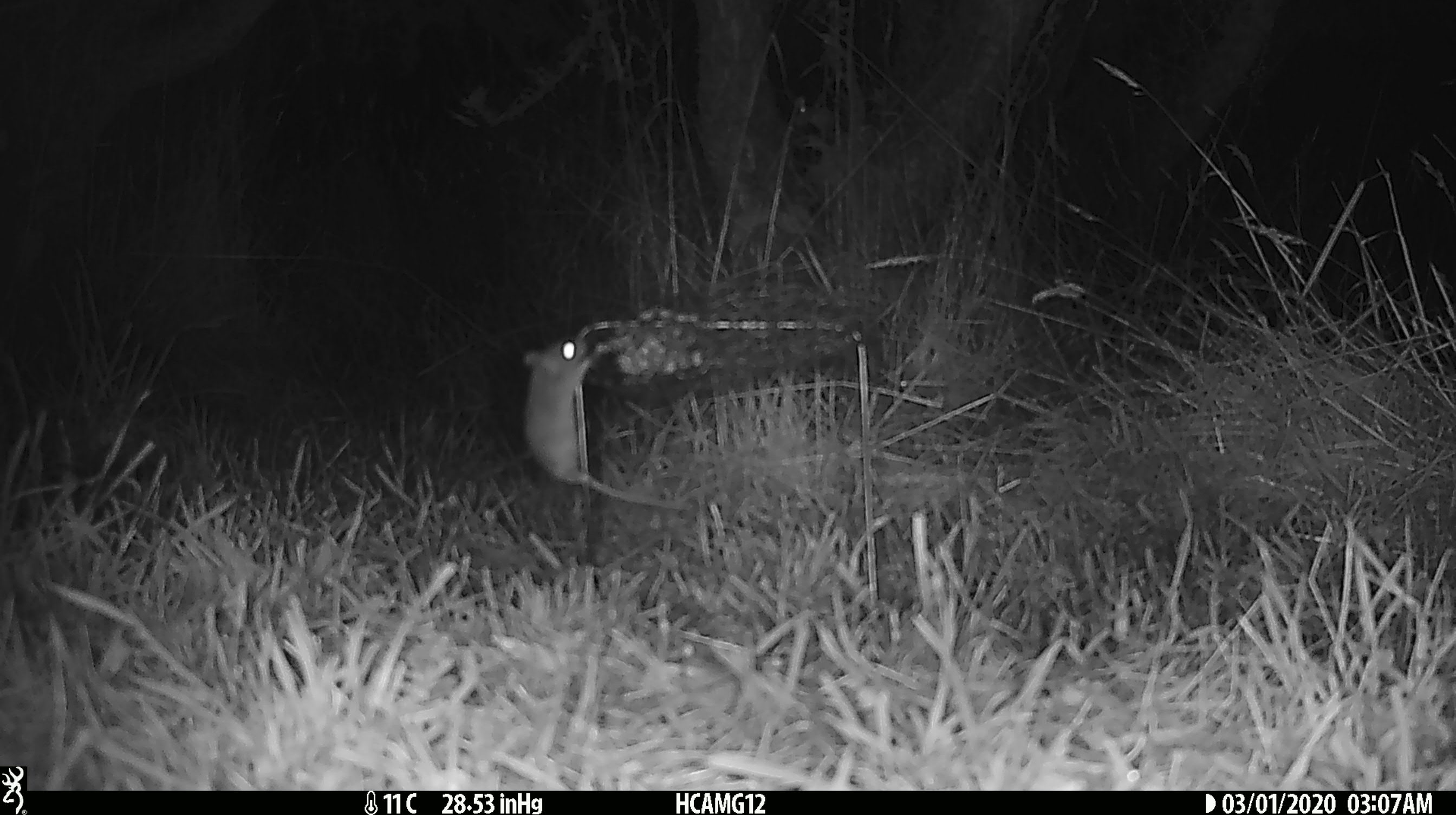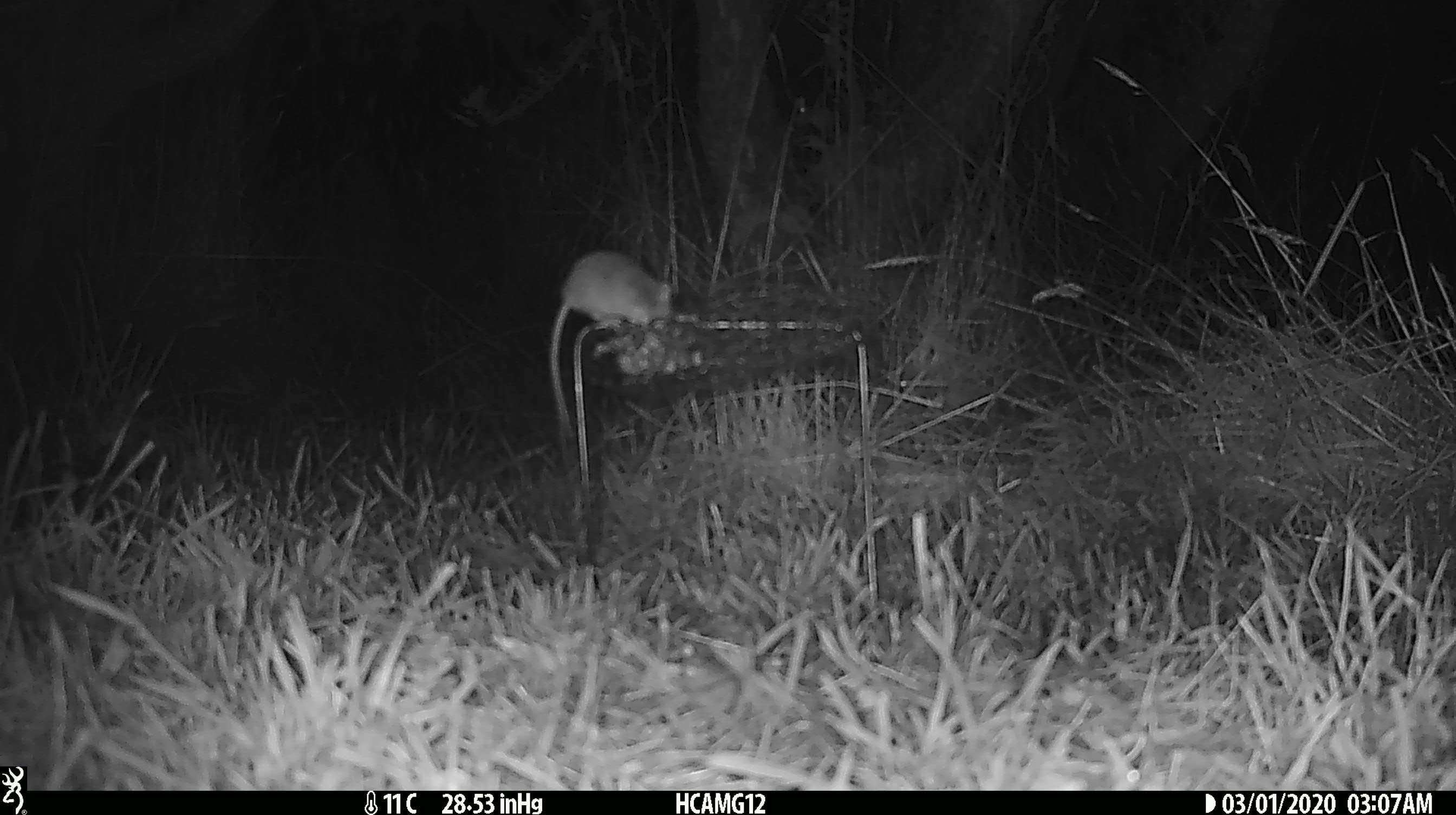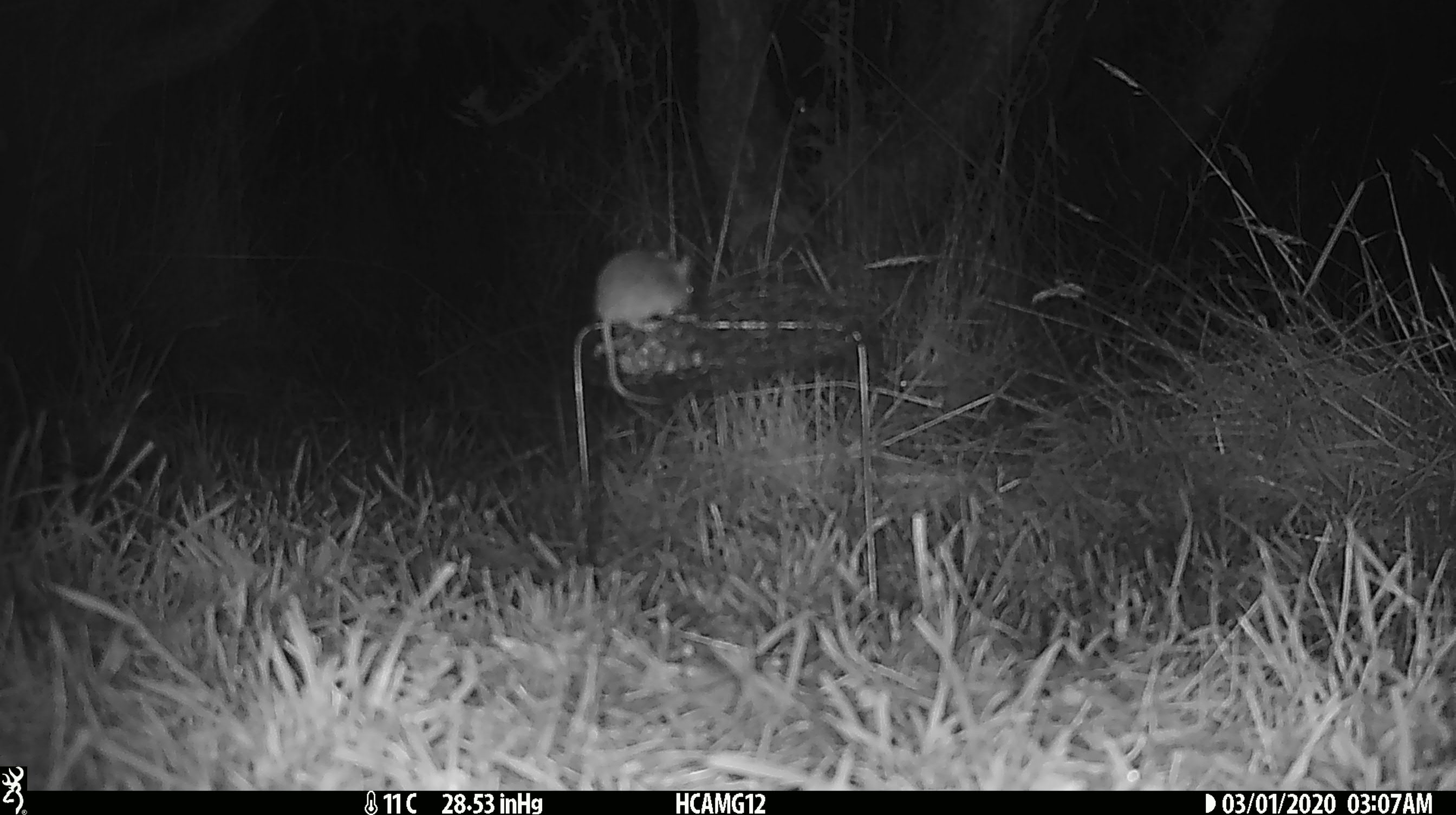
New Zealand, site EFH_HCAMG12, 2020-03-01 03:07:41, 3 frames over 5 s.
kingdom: Animalia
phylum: Chordata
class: Mammalia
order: Rodentia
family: Muridae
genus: Mus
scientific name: Mus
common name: mouse